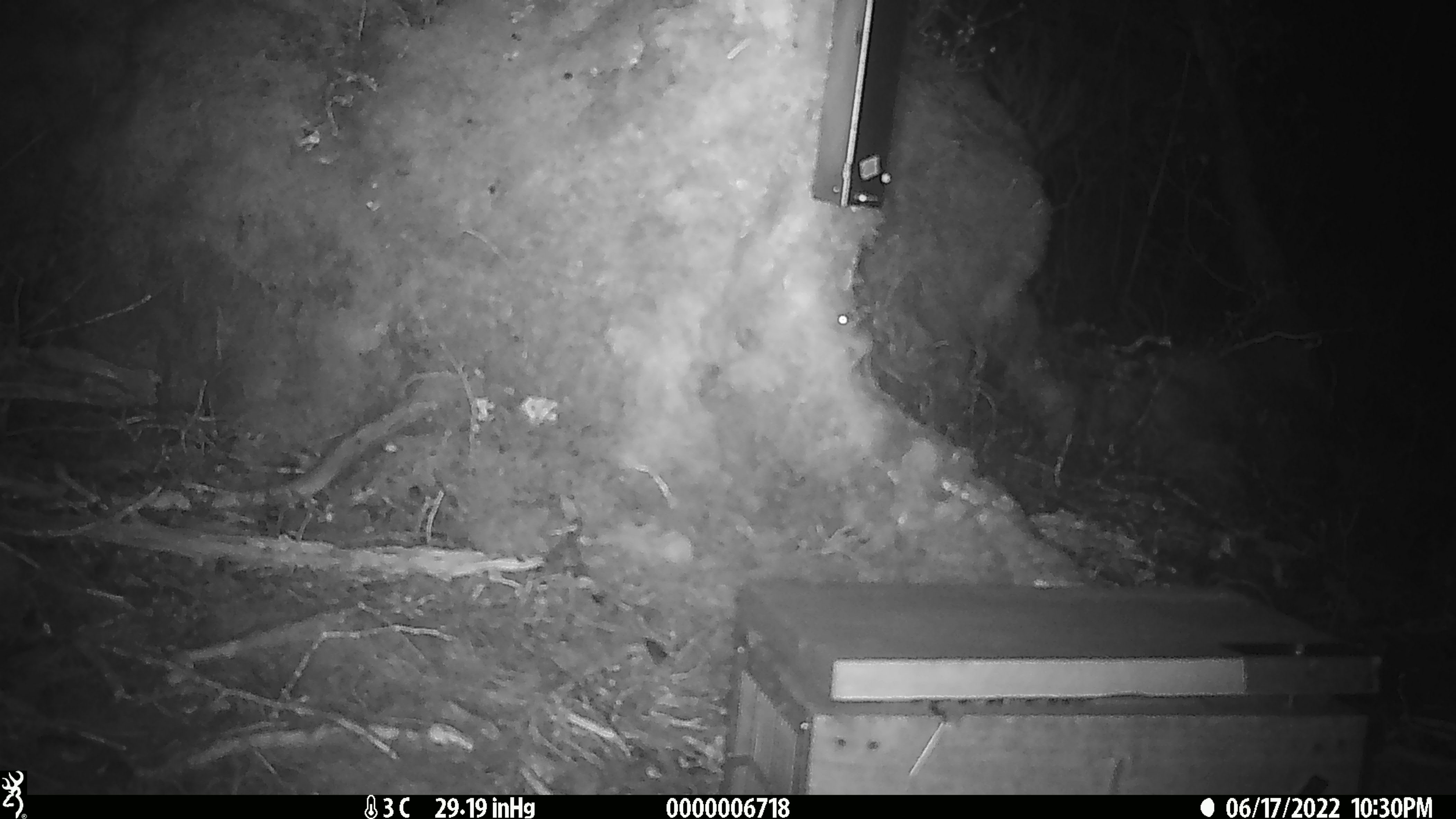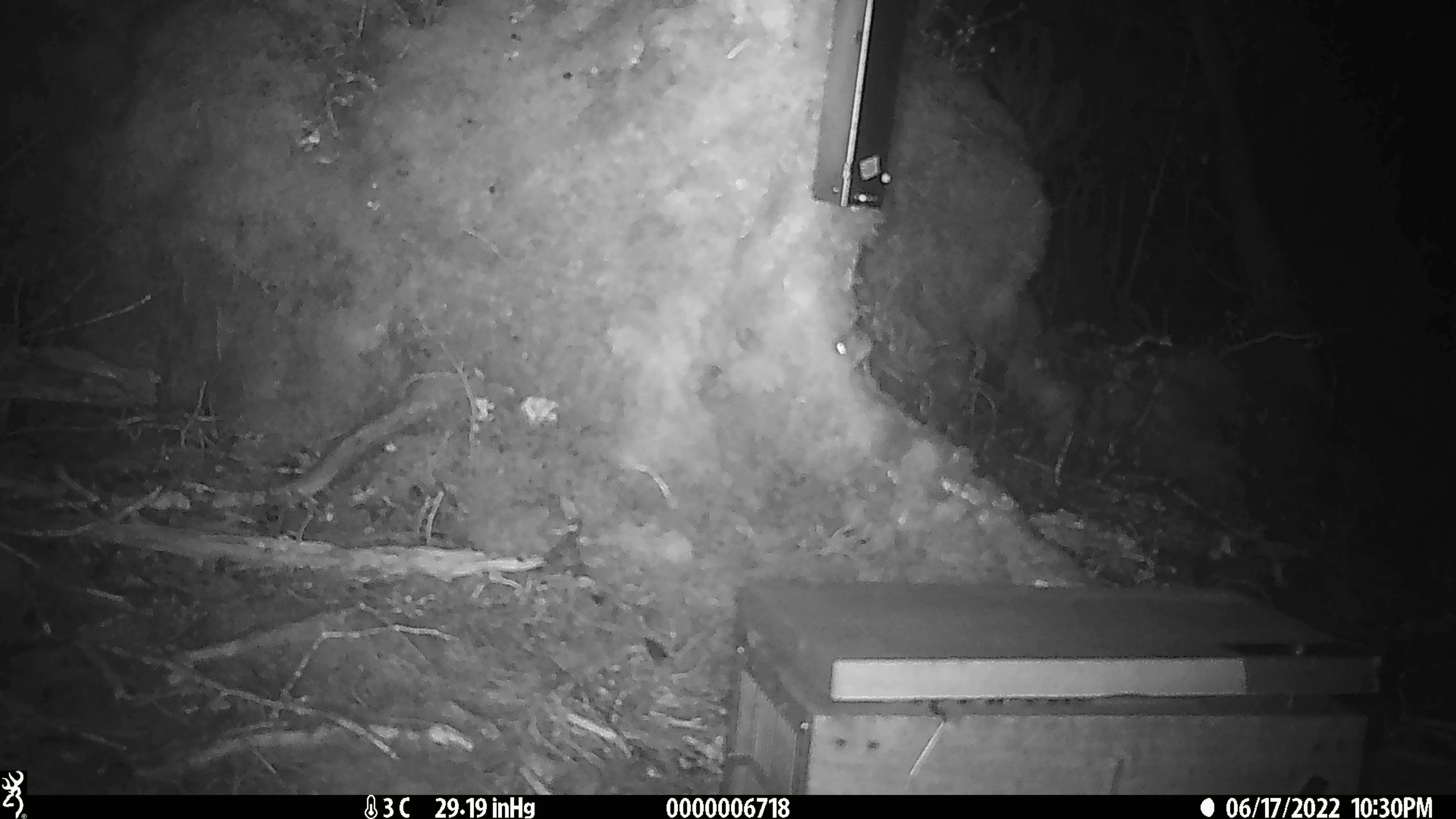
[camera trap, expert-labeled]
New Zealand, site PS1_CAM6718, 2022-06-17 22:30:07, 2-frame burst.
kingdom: Animalia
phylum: Chordata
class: Mammalia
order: Rodentia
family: Muridae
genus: Mus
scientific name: Mus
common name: mouse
Mouse (Mus).